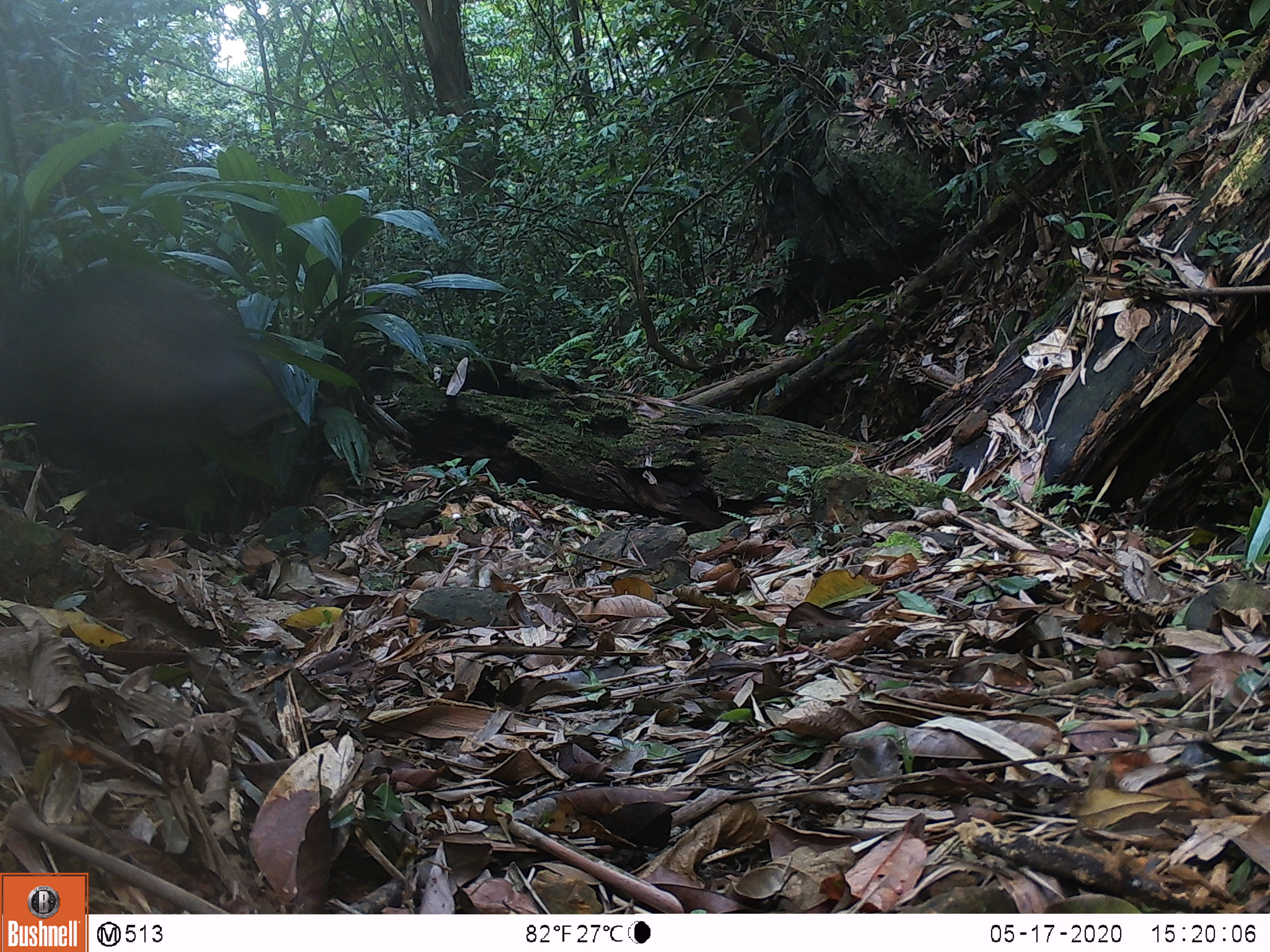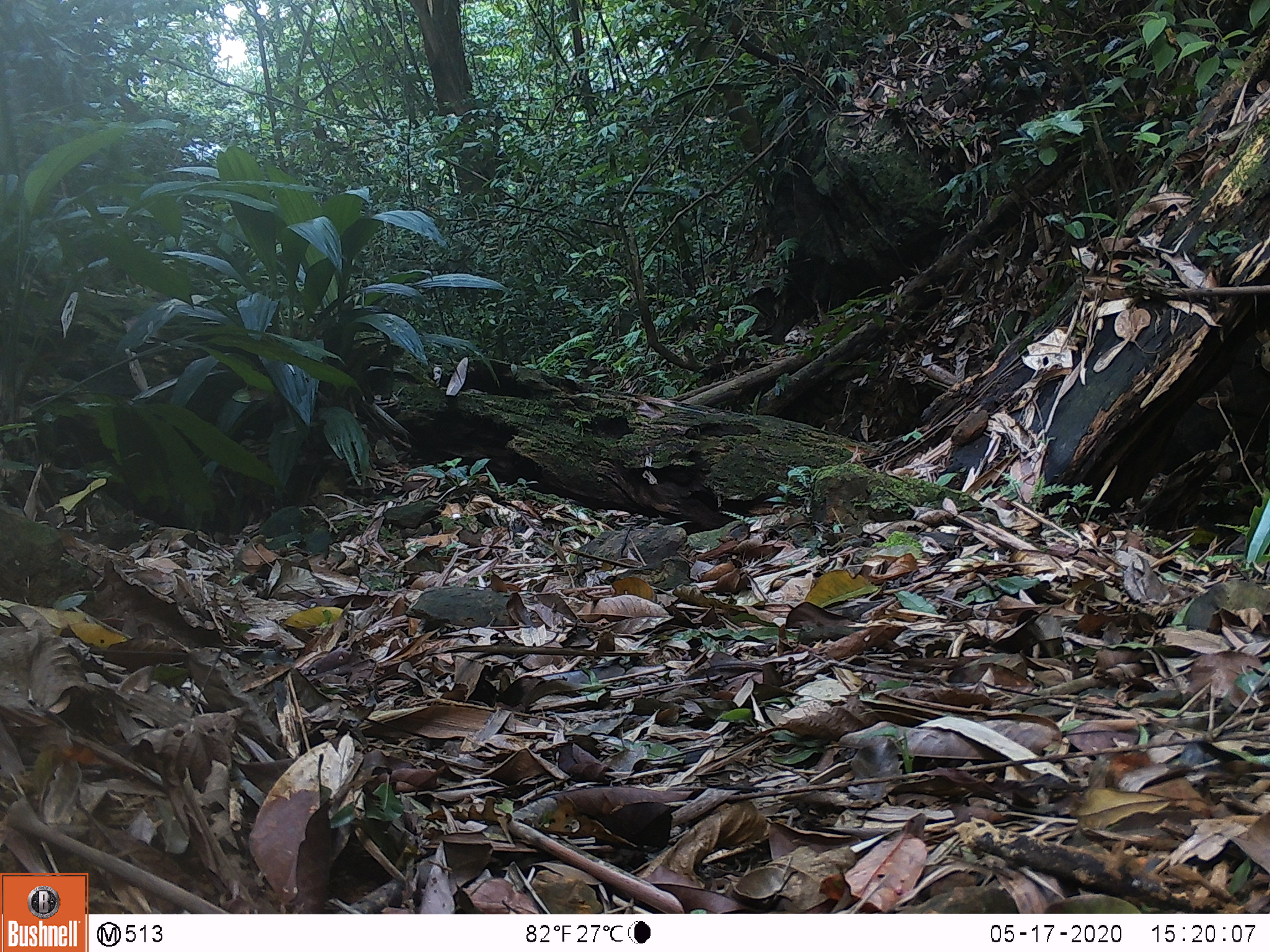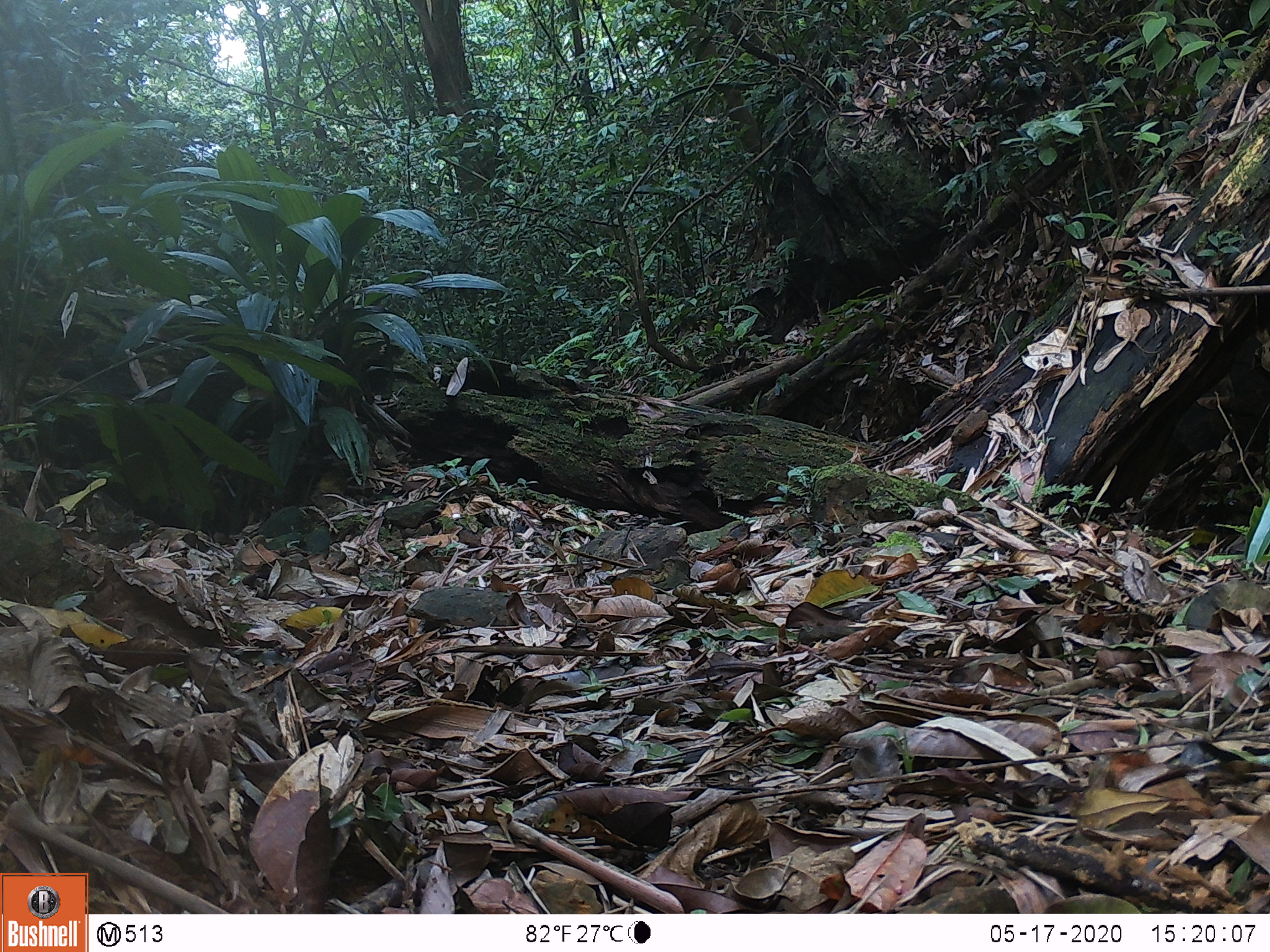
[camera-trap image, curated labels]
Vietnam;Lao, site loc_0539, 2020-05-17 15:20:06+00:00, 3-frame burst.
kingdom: Animalia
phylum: Chordata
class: Mammalia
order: Artiodactyla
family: Suidae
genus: Sus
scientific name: Sus scrofa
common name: eurasian wild pig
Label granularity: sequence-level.